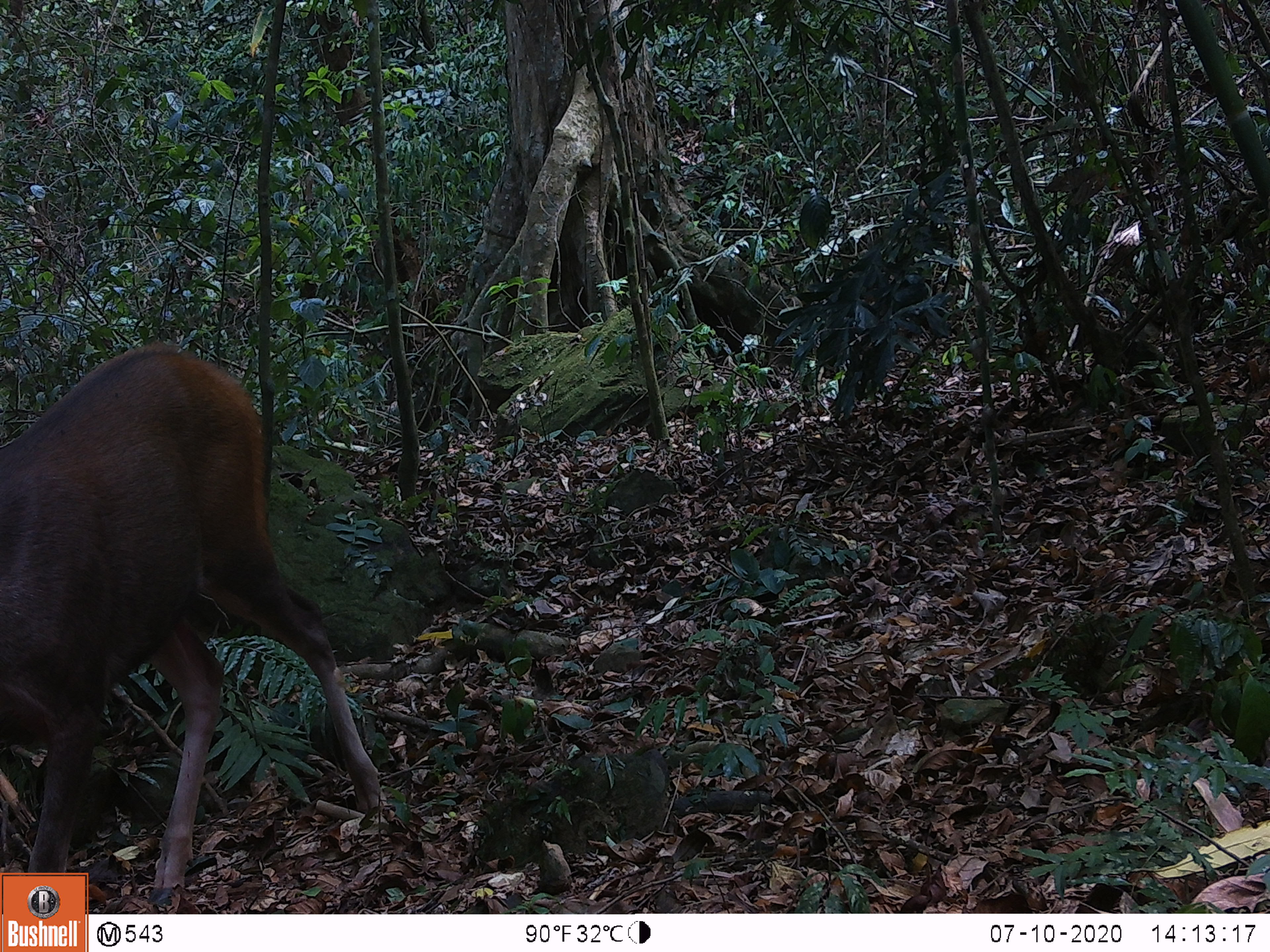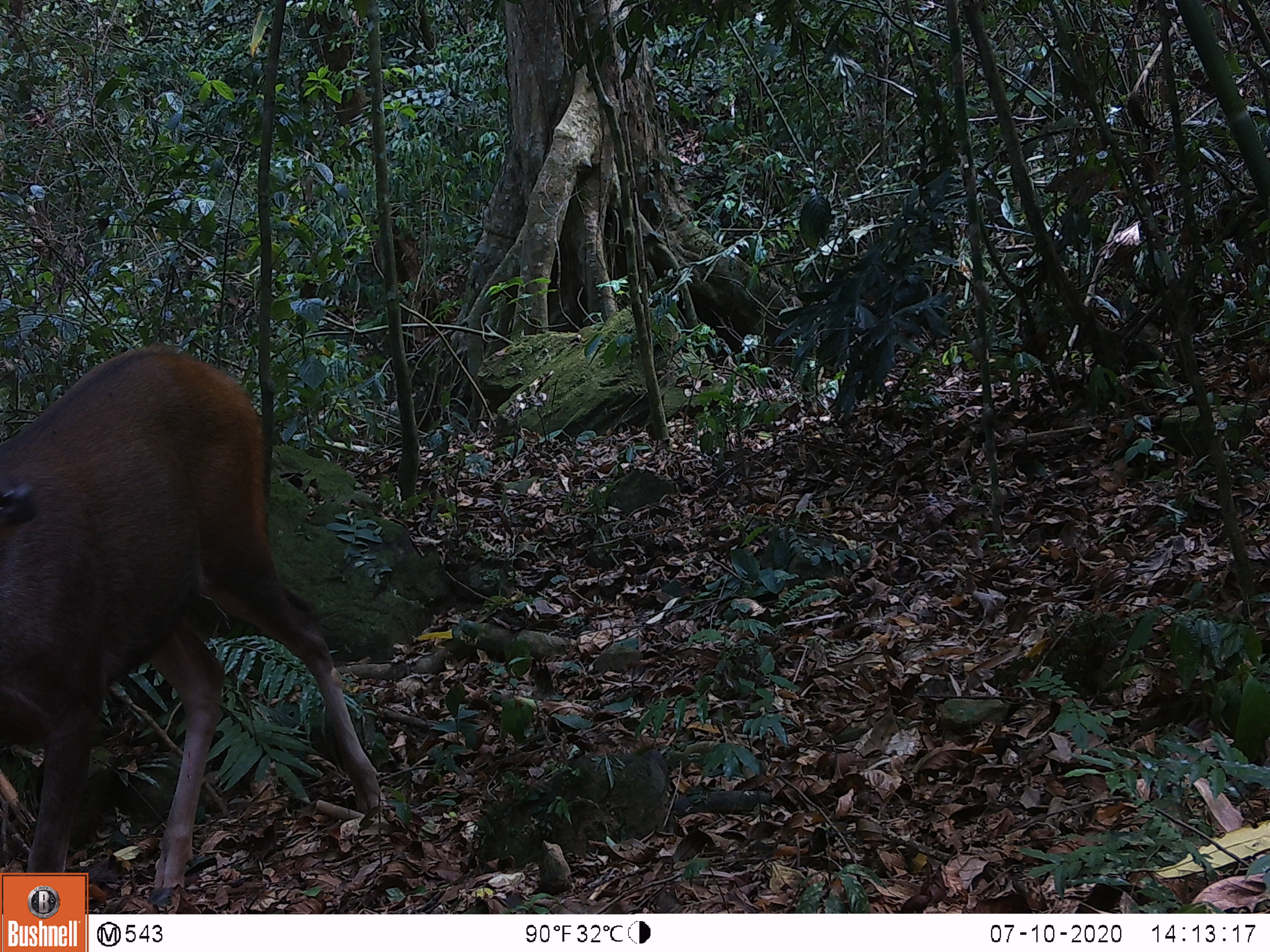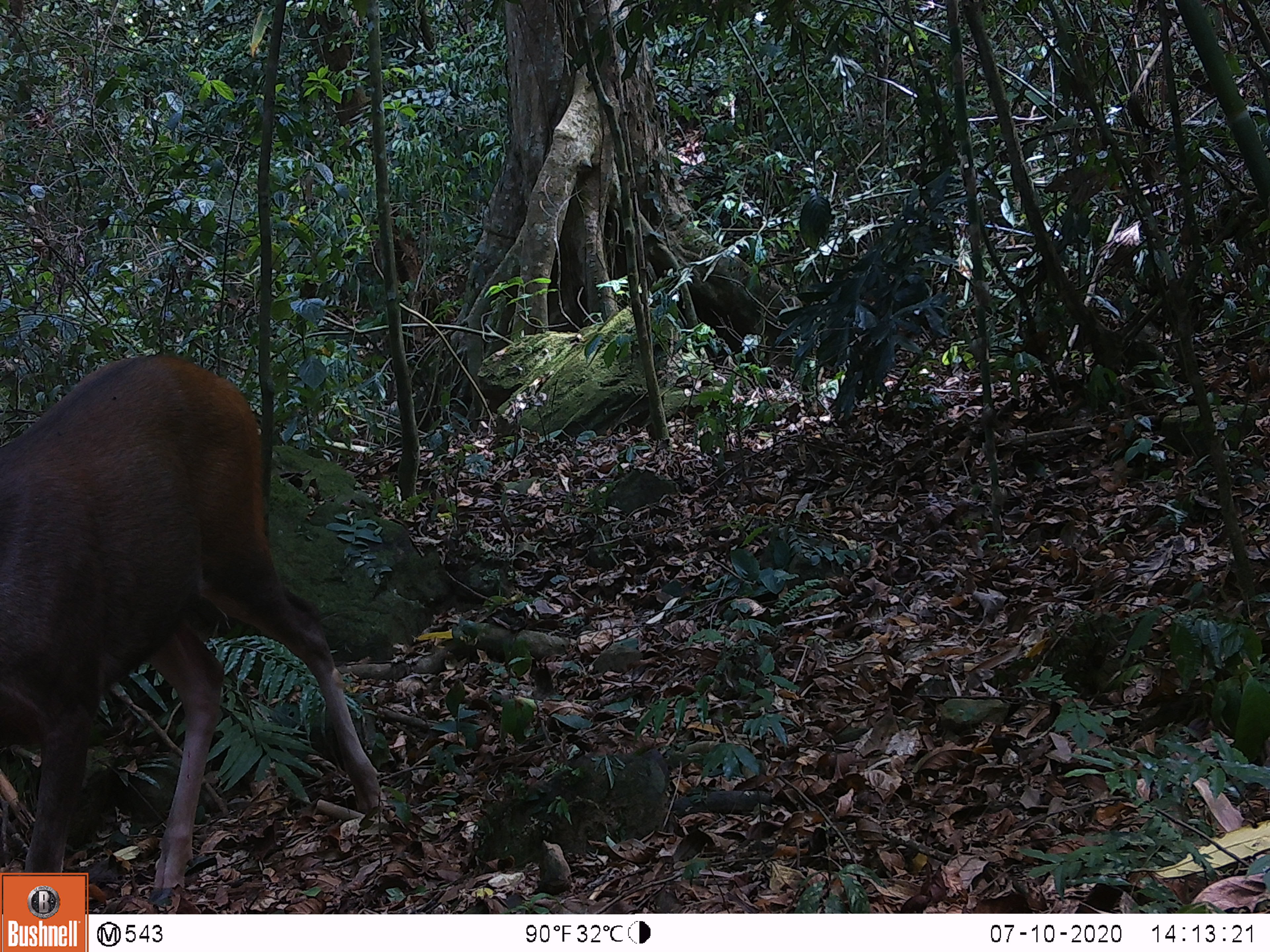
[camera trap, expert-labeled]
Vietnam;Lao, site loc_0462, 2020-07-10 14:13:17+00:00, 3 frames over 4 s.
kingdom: Animalia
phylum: Chordata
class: Mammalia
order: Artiodactyla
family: Cervidae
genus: Rusa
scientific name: Rusa unicolor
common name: sambar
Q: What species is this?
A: Sambar (Rusa unicolor).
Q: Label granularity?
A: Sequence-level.